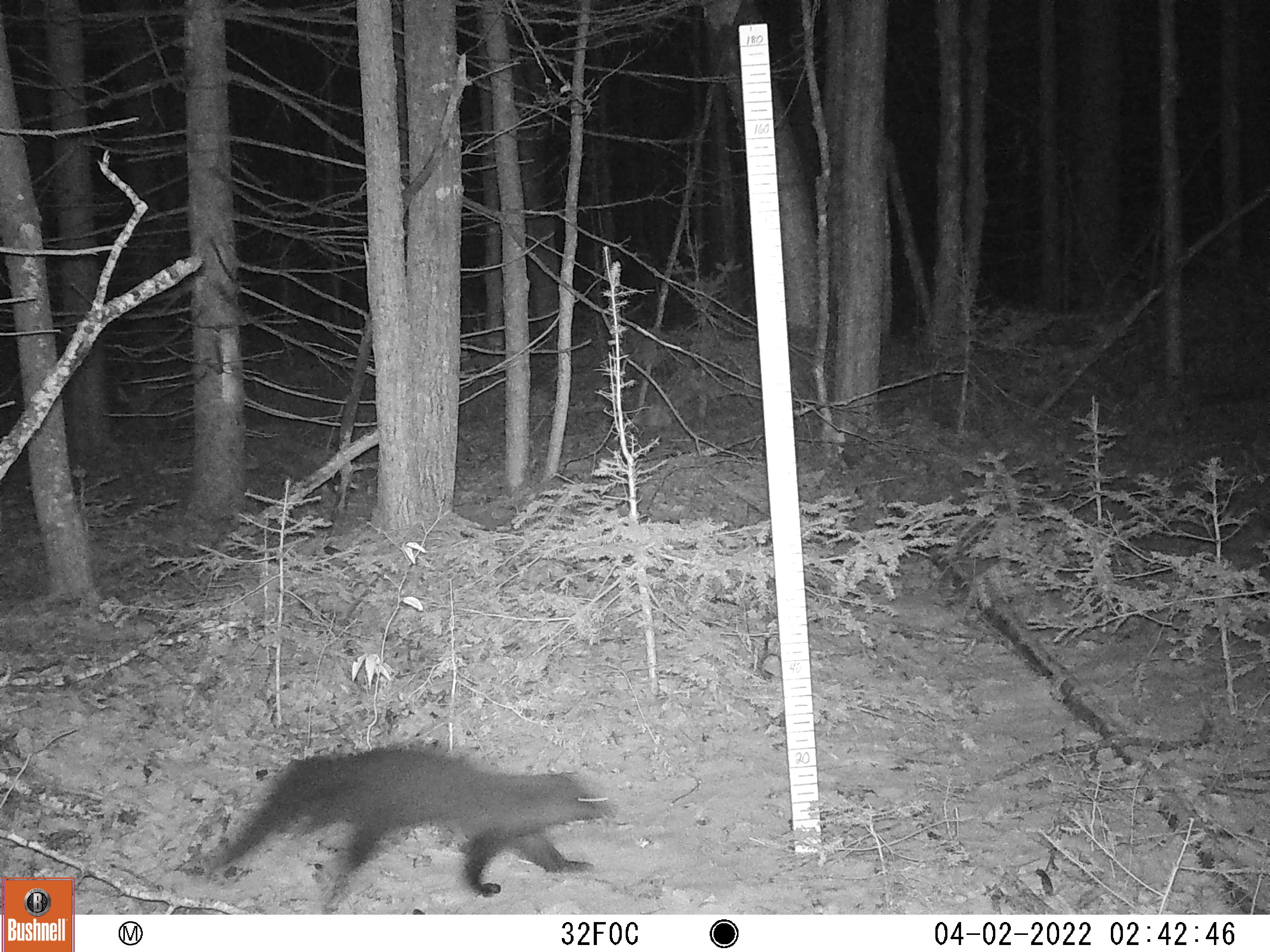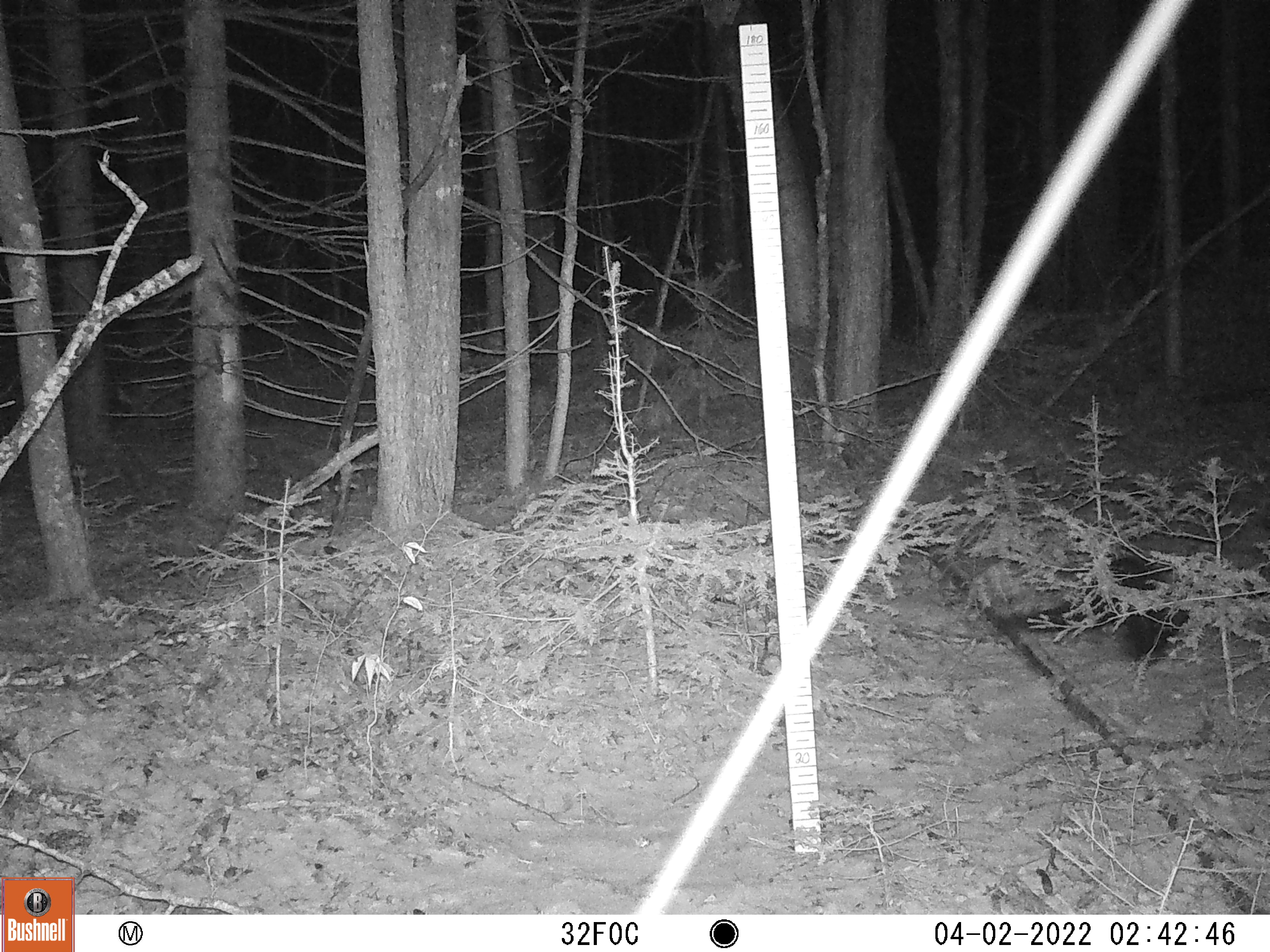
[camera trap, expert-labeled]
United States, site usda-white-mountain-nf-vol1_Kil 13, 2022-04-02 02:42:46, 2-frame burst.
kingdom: Animalia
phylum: Chordata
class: Mammalia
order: Carnivora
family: Mustelidae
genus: Pekania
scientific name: Pekania pennanti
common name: fisher